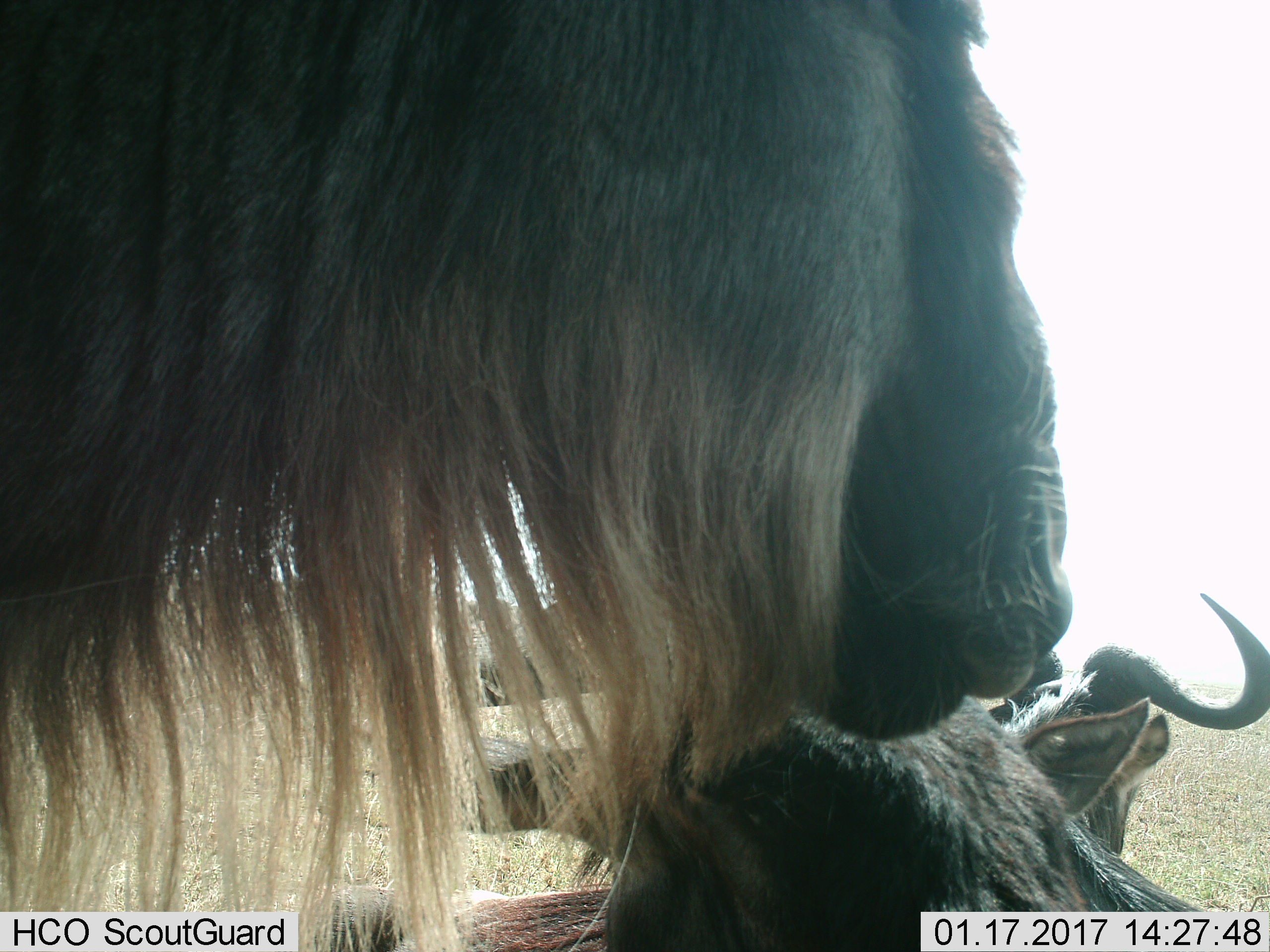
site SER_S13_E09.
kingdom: Animalia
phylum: Chordata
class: Mammalia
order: Artiodactyla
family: Bovidae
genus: Connochaetes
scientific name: Connochaetes taurinus taurinus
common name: blue wildebeest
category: wildebeestblue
Wildebeestblue (blue wildebeest) (Connochaetes taurinus taurinus), count 3. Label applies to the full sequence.